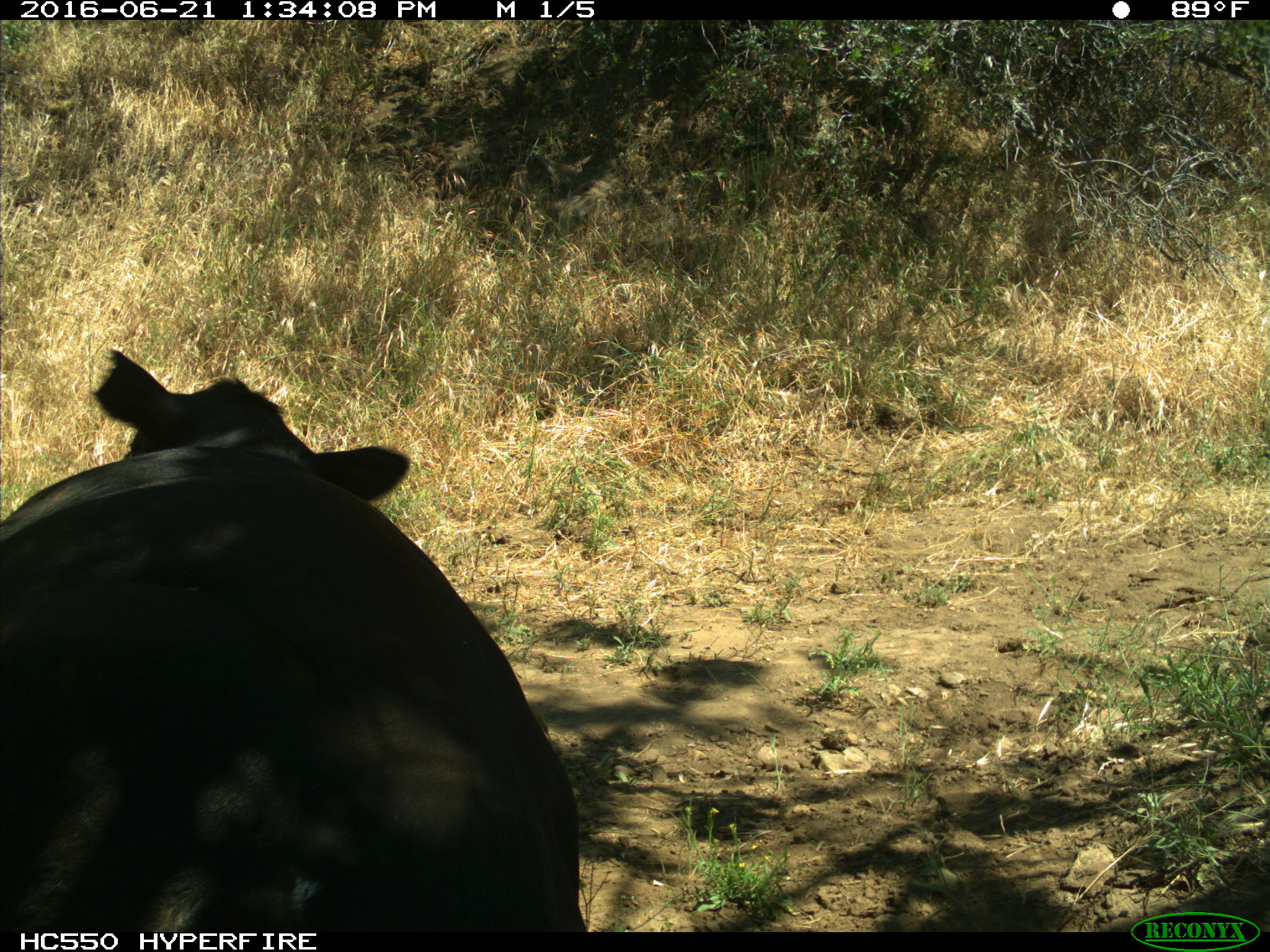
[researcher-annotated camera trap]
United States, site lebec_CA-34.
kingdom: Animalia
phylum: Chordata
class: Mammalia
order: Artiodactyla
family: Bovidae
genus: Bos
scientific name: Bos taurus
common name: domestic cow